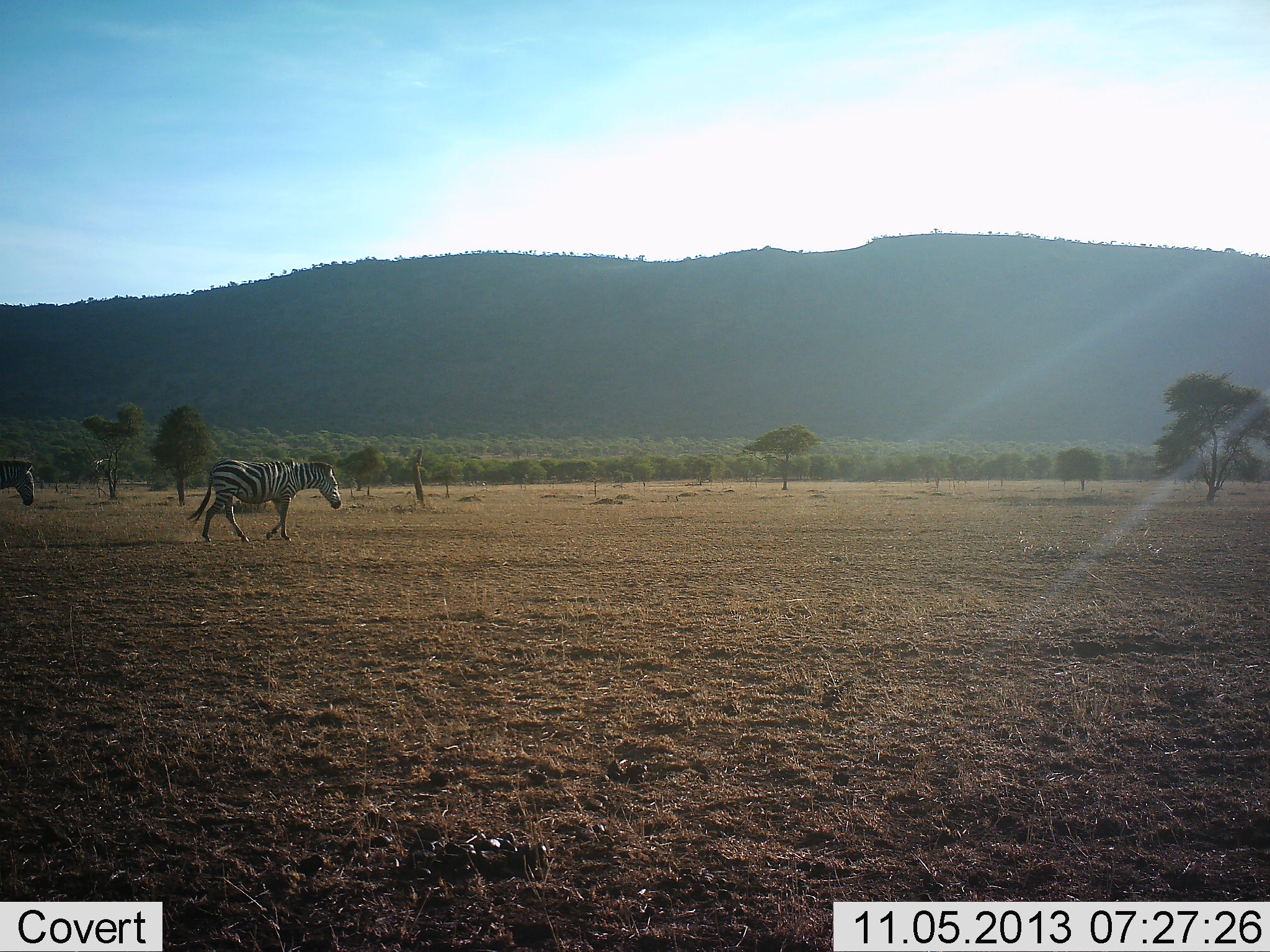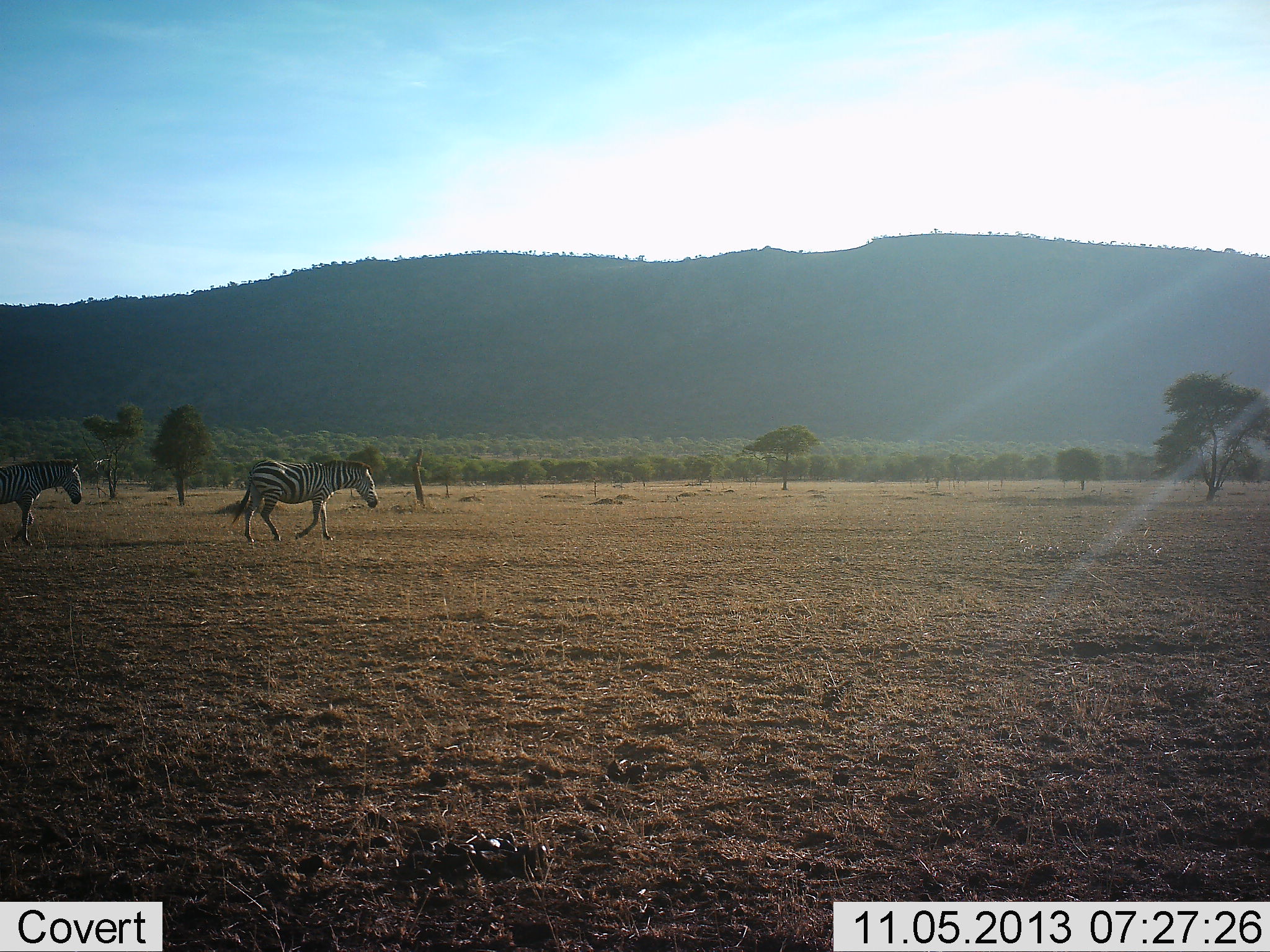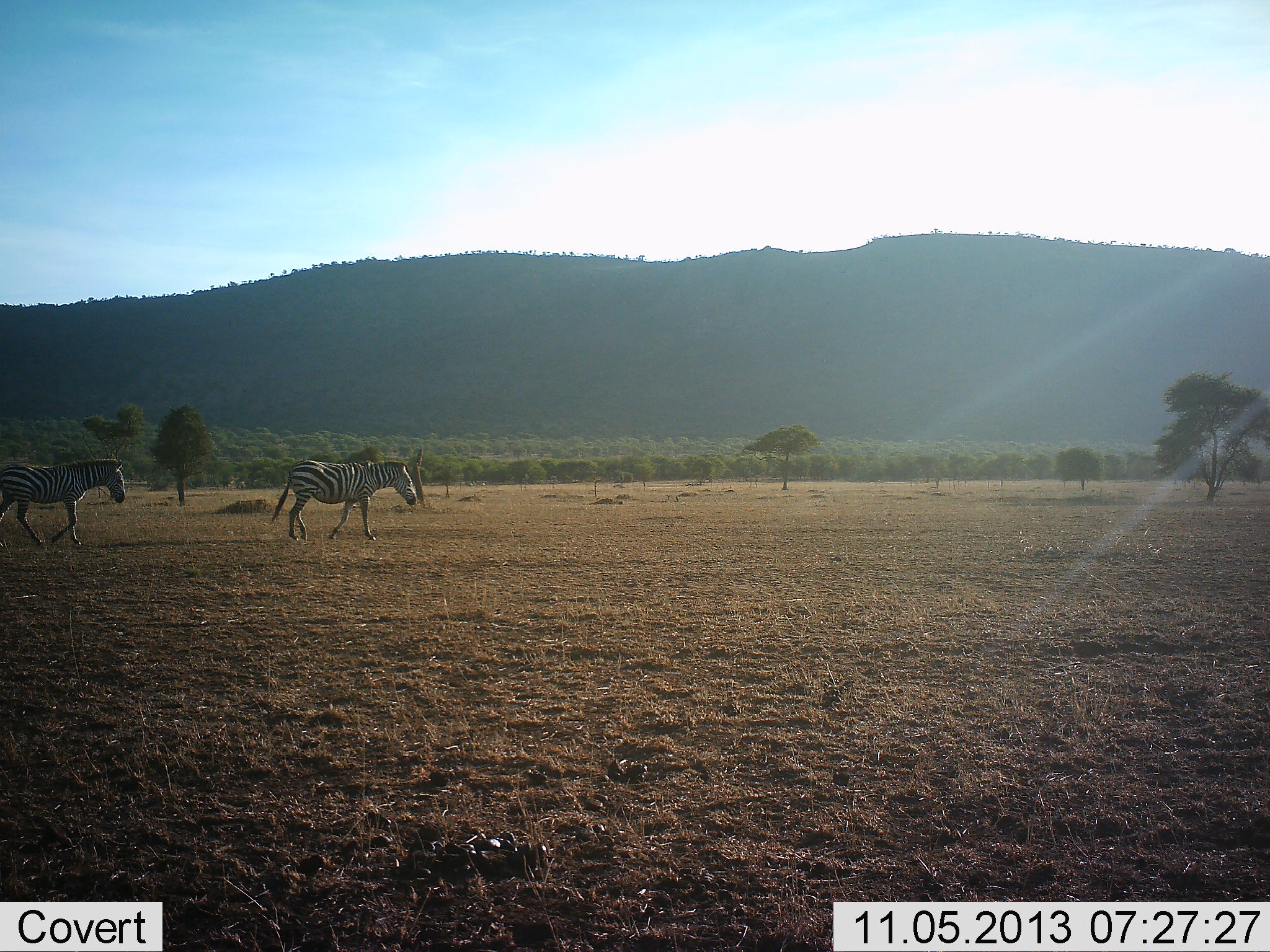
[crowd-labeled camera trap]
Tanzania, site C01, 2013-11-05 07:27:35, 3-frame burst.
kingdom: Animalia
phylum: Chordata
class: Mammalia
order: Perissodactyla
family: Equidae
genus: Equus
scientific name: Equus quagga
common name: plains zebra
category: zebra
Zebra (plains zebra) (Equus quagga), count 2. Behavior (volunteer vote fractions): standing 0%, resting 0%, moving 100%, interacting 0%. Young present (vote fraction): 0%. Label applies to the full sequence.